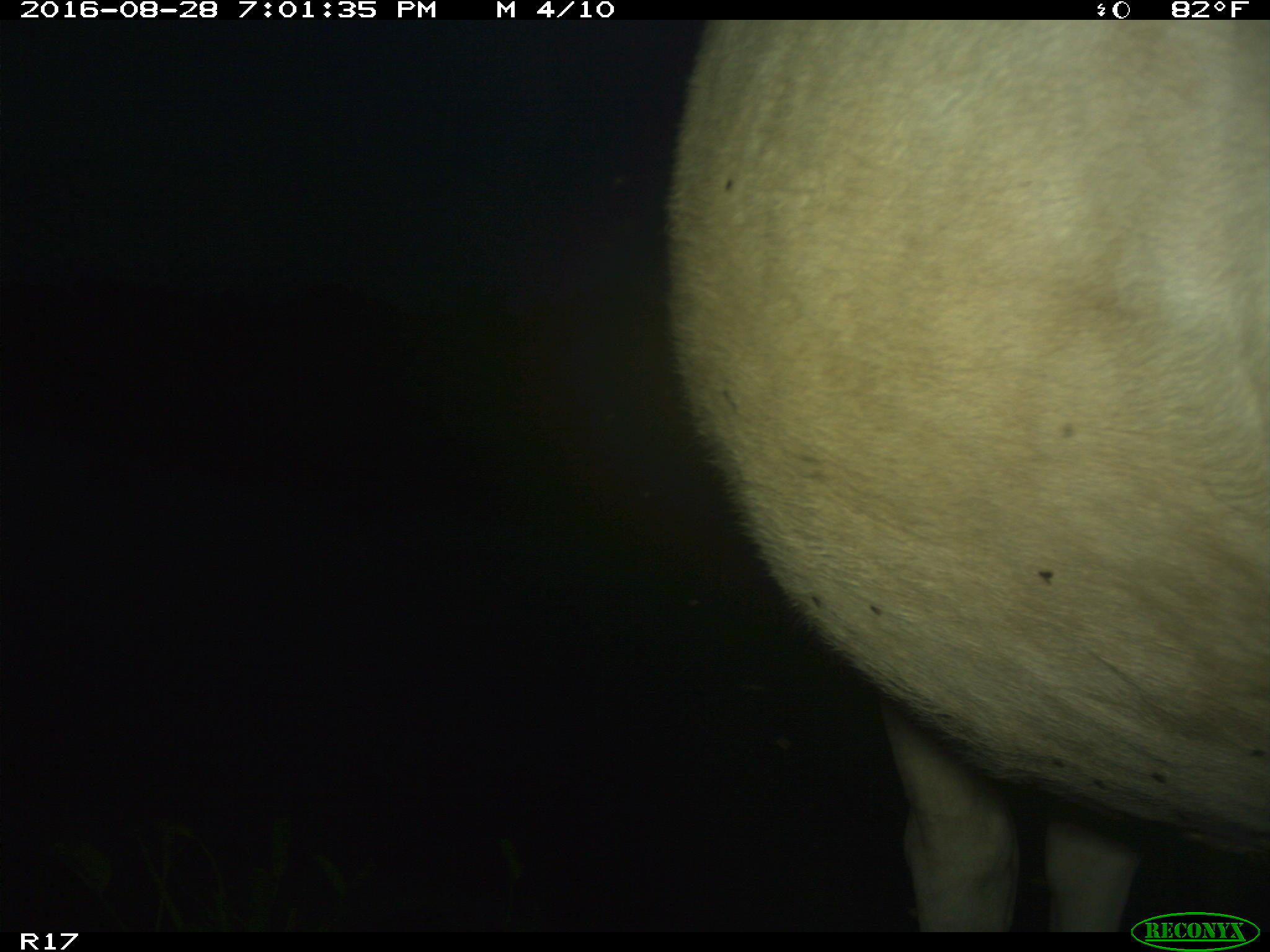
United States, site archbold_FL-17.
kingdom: Animalia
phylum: Chordata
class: Mammalia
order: Artiodactyla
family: Bovidae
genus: Bos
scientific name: Bos taurus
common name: domestic cow